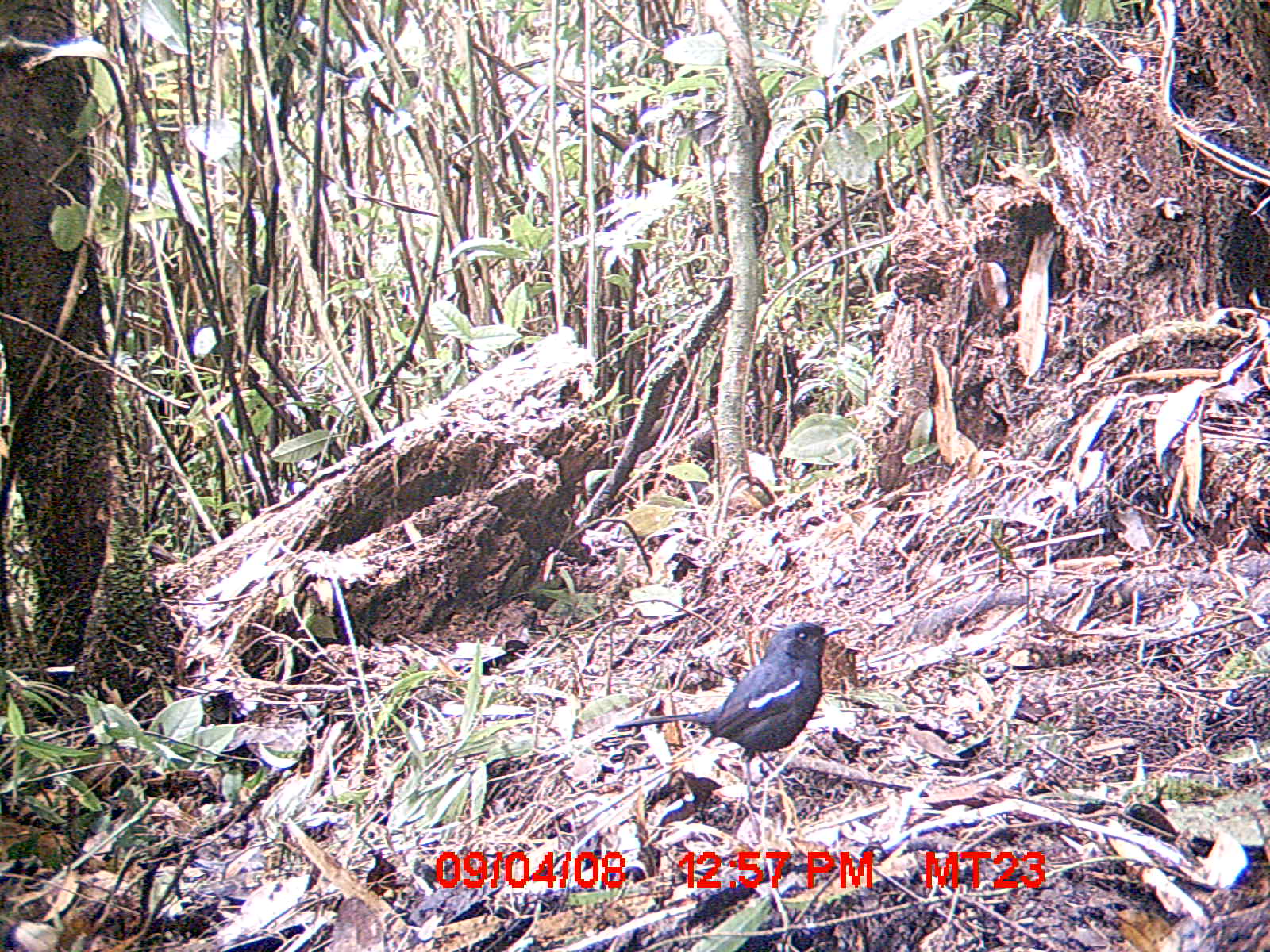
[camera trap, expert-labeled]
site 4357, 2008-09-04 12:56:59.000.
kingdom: Animalia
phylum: Chordata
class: Aves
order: Passeriformes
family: Muscicapidae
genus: Copsychus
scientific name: Copsychus albospecularis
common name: madagascar magpie-robin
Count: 1.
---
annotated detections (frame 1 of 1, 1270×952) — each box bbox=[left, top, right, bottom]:
copsychus albospecularis: bbox=[614, 619, 855, 793]